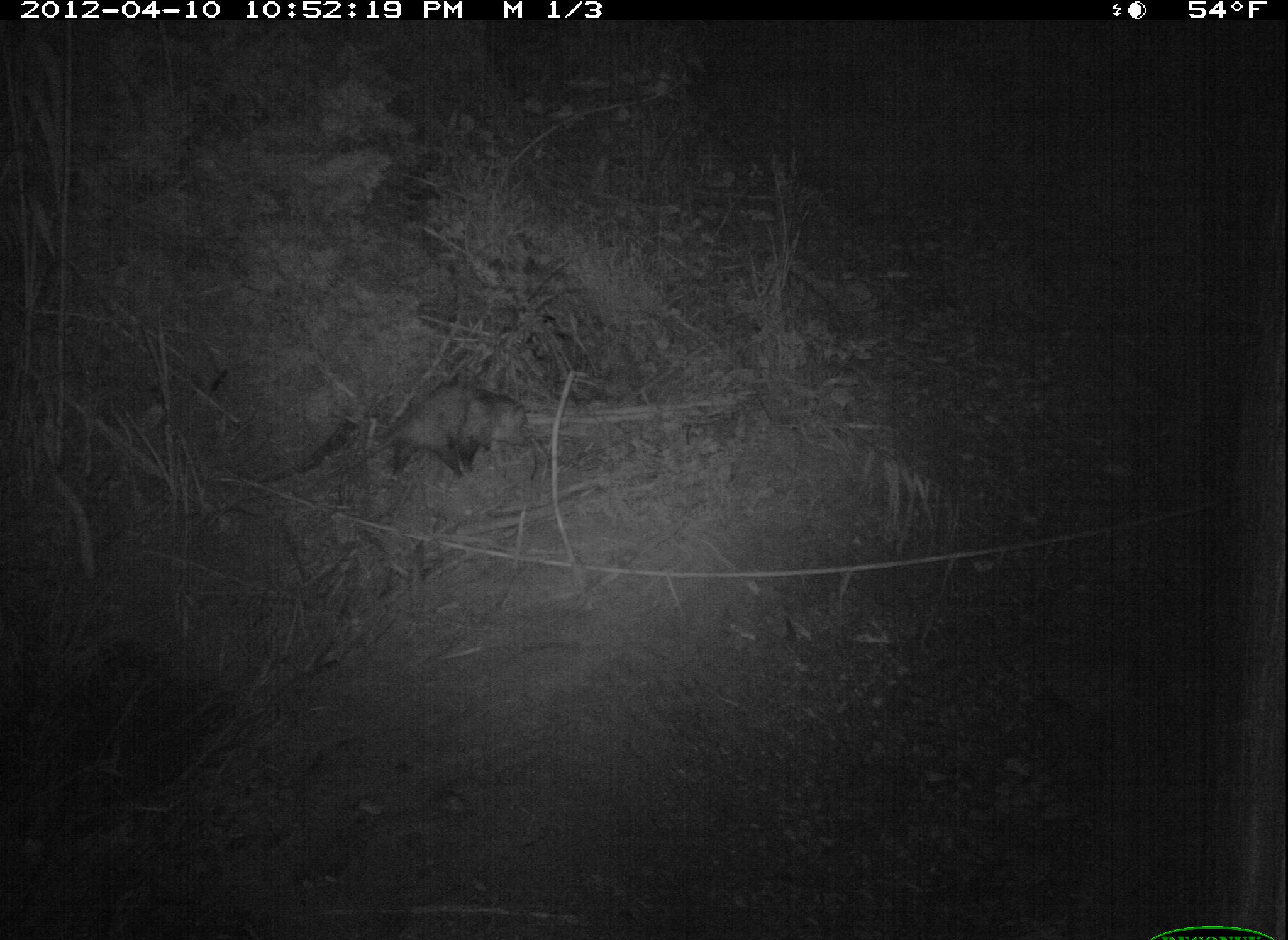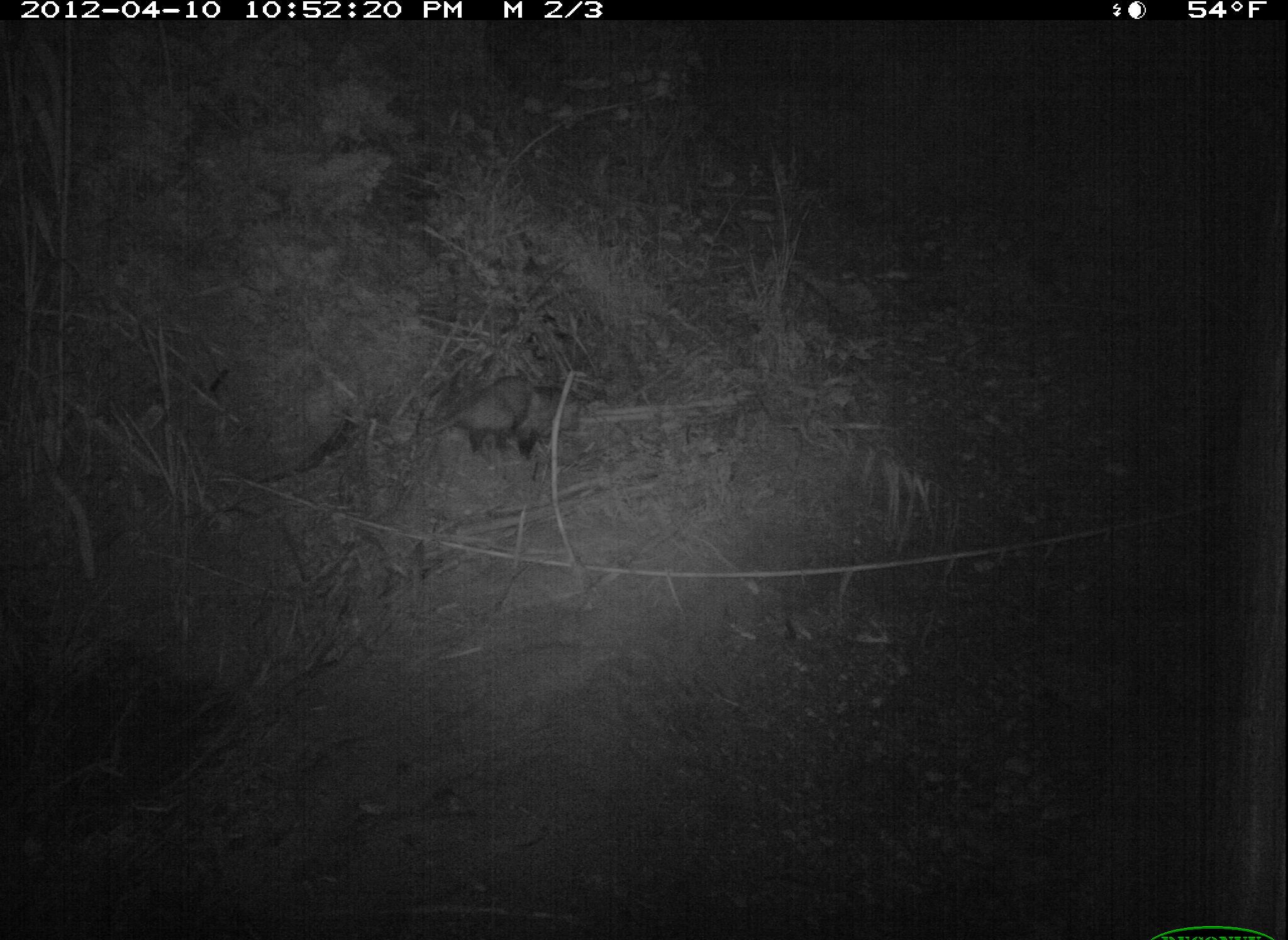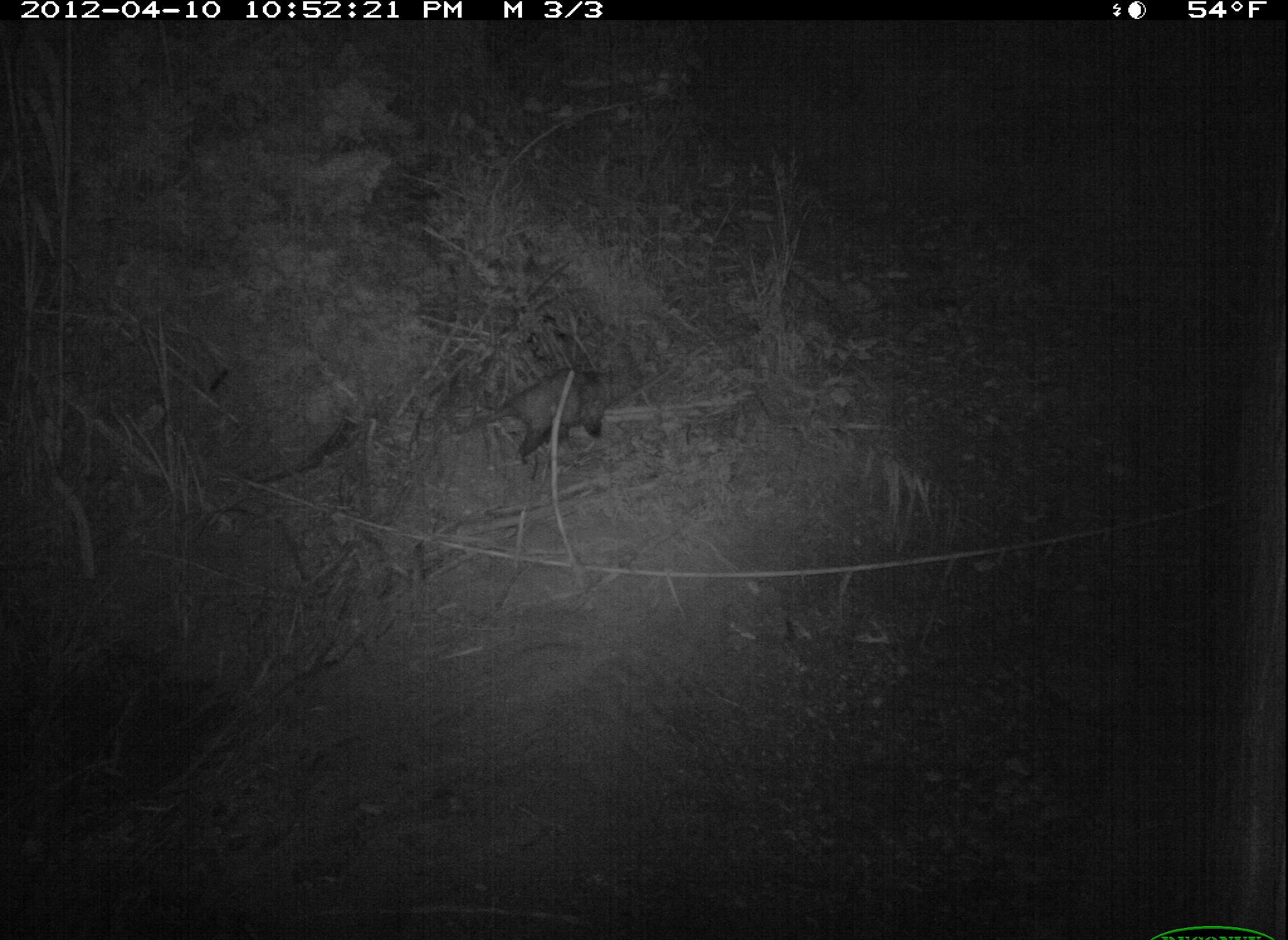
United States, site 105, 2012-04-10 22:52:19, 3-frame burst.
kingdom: Animalia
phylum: Chordata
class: Mammalia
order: Didelphimorphia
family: Didelphidae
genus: Didelphis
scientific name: Didelphis virginiana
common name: virginia opossum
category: opossum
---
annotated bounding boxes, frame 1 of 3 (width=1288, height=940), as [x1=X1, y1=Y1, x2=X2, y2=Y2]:
opossum: [x1=370, y1=374, x2=546, y2=496]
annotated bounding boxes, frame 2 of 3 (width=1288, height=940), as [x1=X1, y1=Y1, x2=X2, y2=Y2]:
opossum: [x1=422, y1=361, x2=599, y2=464]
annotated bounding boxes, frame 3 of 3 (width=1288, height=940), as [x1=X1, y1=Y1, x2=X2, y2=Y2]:
opossum: [x1=452, y1=370, x2=633, y2=490]